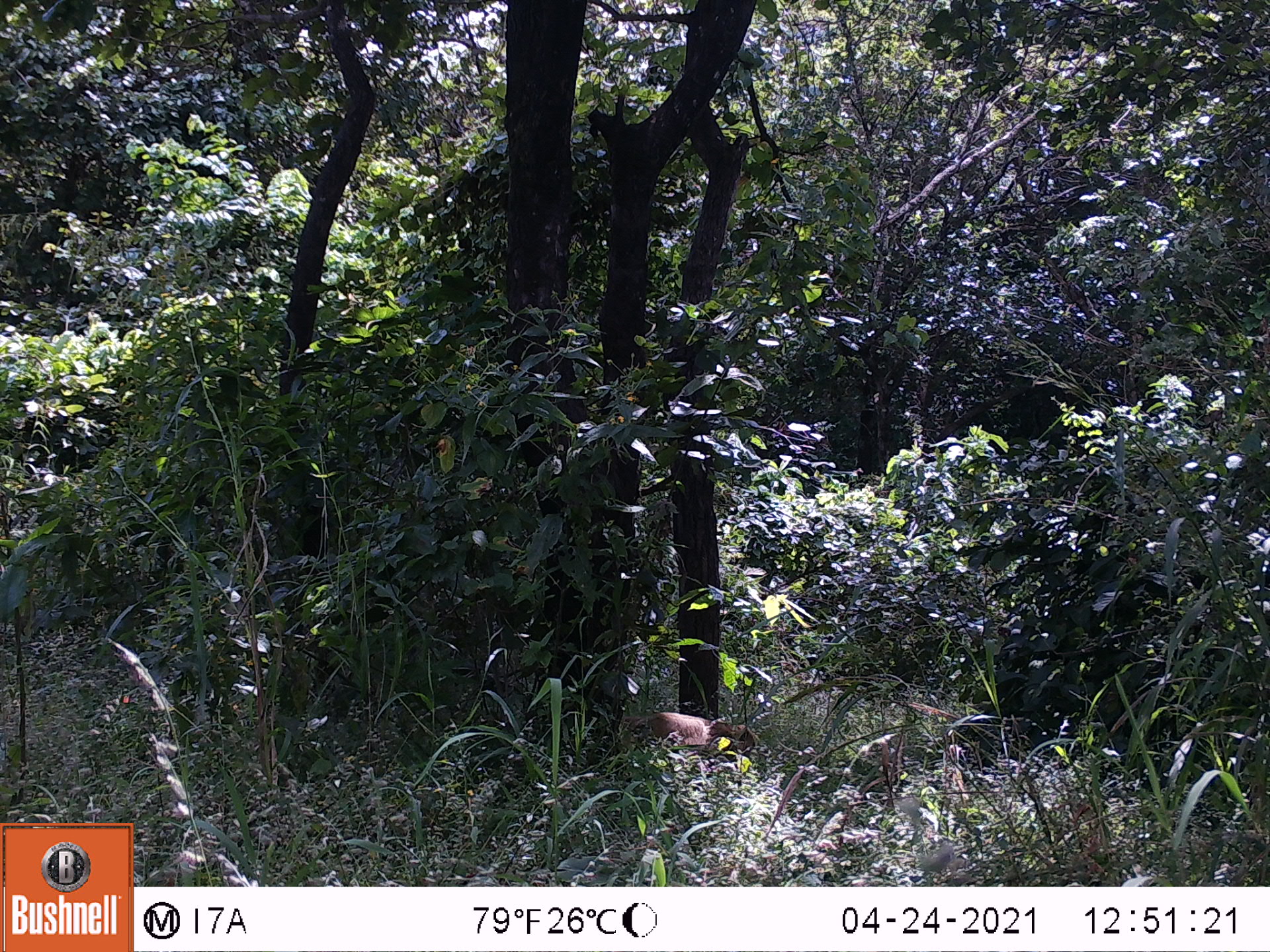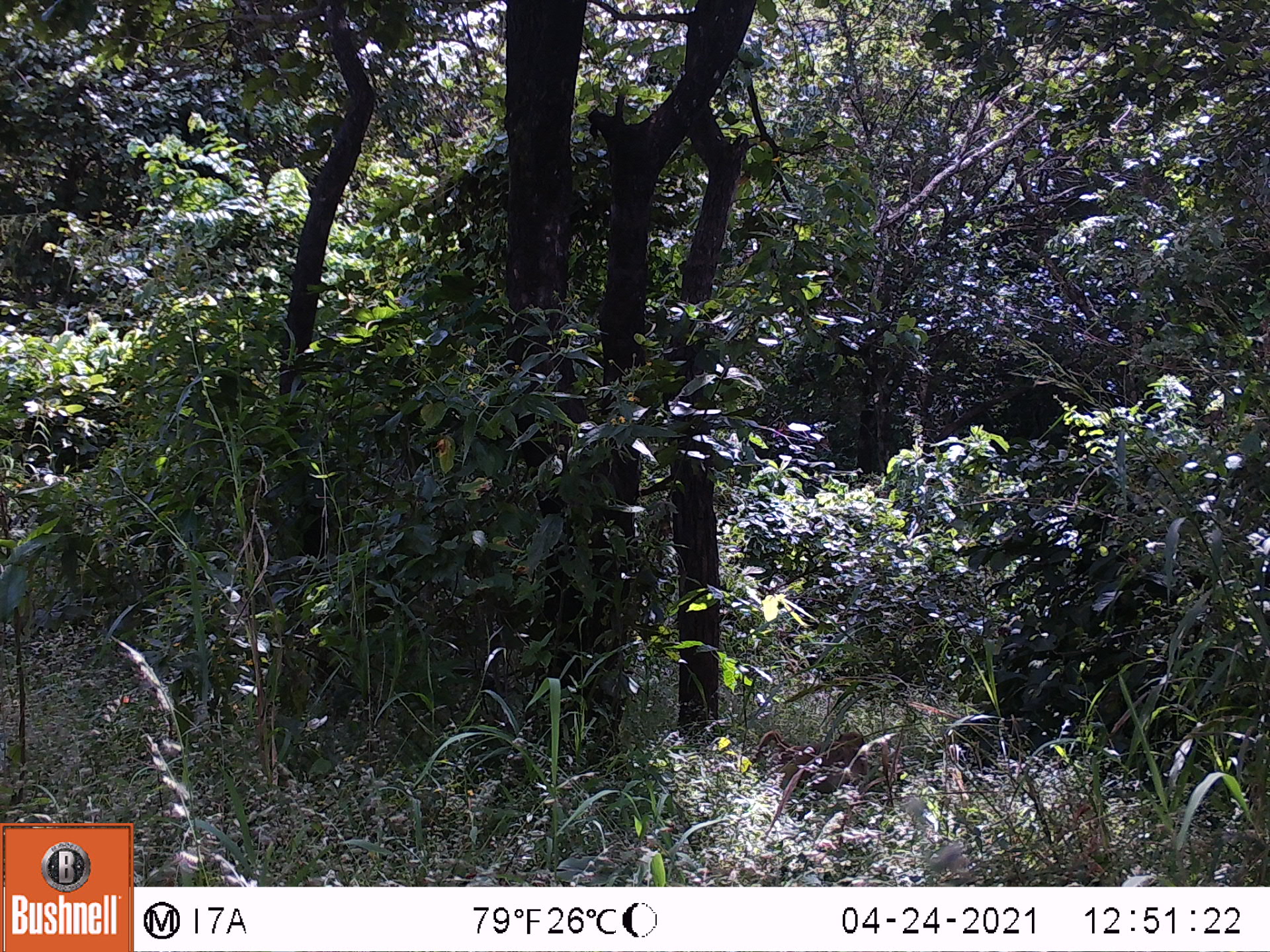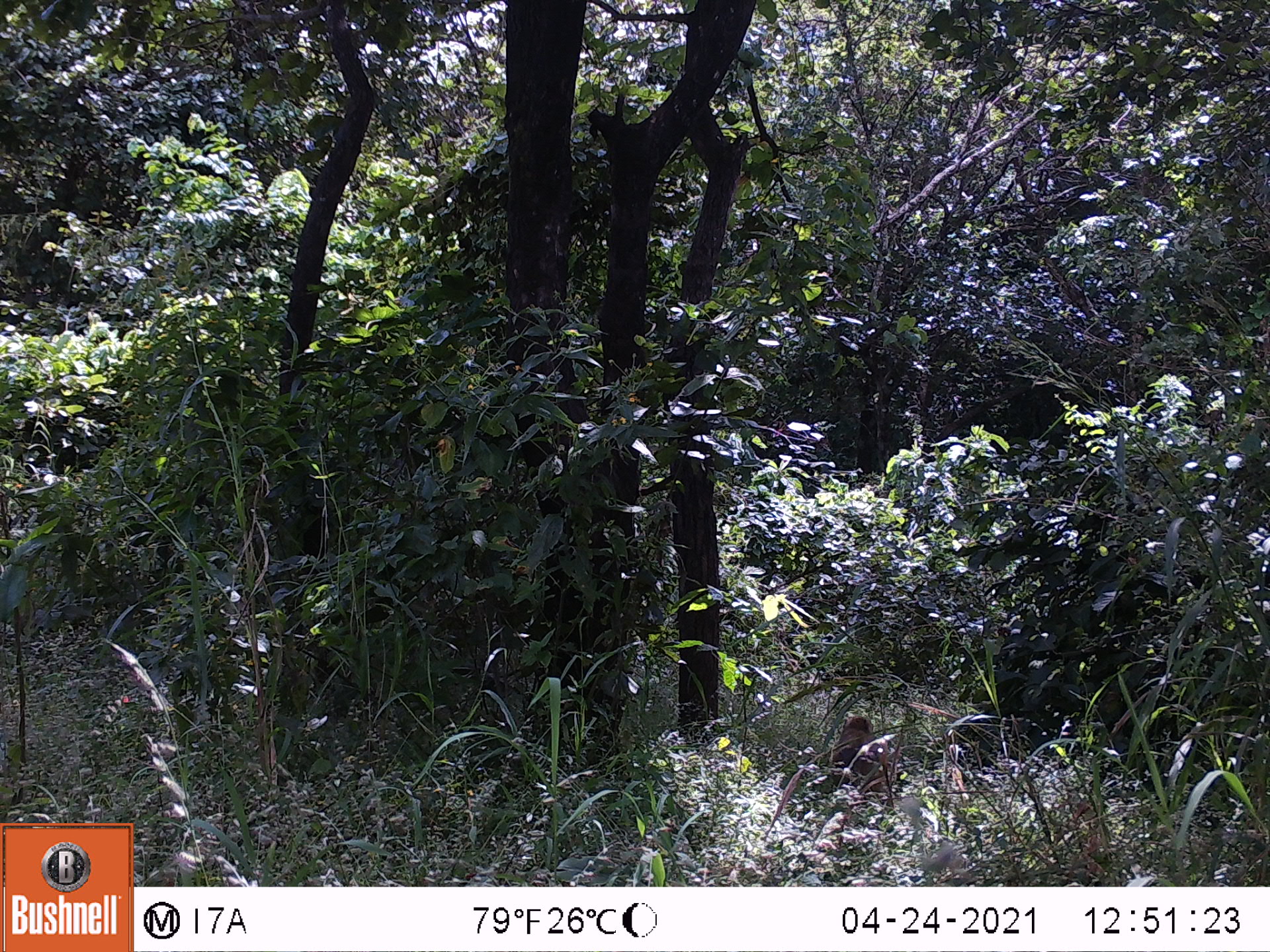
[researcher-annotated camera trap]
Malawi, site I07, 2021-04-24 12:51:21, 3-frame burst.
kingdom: Animalia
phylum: Chordata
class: Mammalia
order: Primates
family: Cercopithecidae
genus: Papio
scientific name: Papio cynocephalus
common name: yellow baboon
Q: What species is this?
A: Yellow baboon (Papio cynocephalus).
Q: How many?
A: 1.